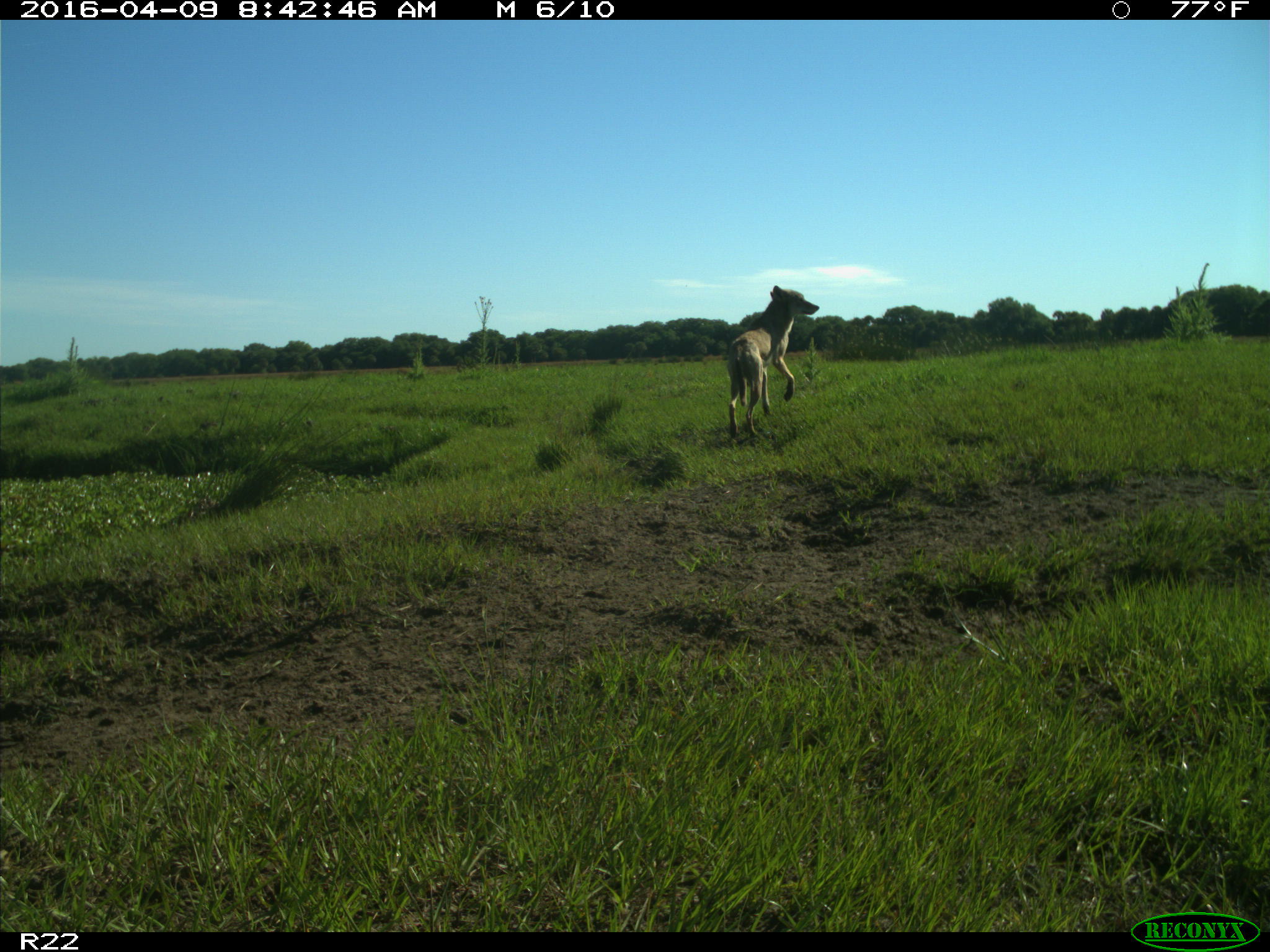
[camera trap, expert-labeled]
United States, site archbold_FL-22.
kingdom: Animalia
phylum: Chordata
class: Mammalia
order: Carnivora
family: Canidae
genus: Canis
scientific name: Canis latrans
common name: coyote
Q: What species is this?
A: Canis latrans (coyote).